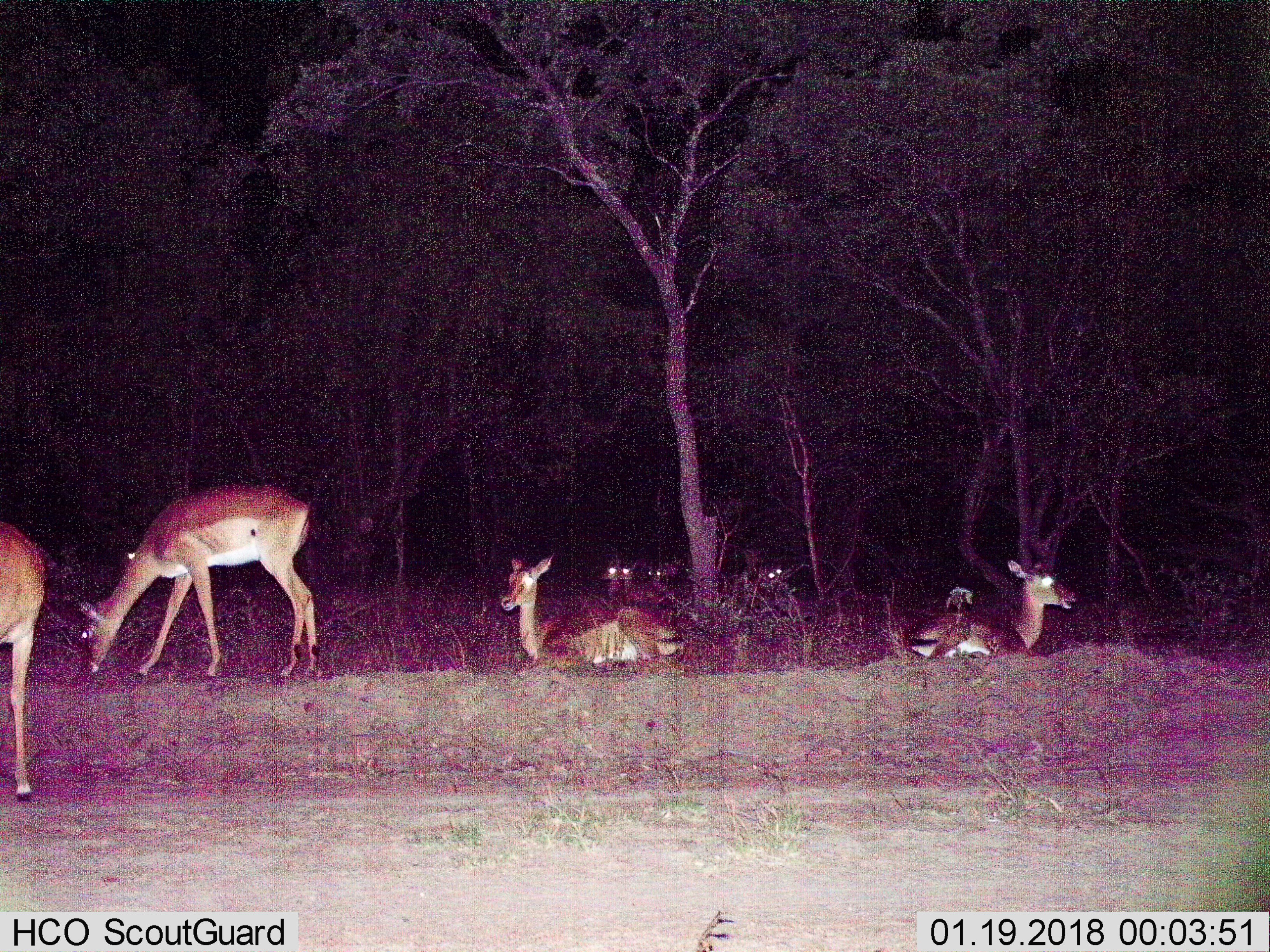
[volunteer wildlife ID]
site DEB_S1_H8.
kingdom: Animalia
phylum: Chordata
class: Mammalia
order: Artiodactyla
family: Bovidae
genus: Aepyceros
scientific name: Aepyceros melampus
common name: impala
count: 7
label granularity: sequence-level